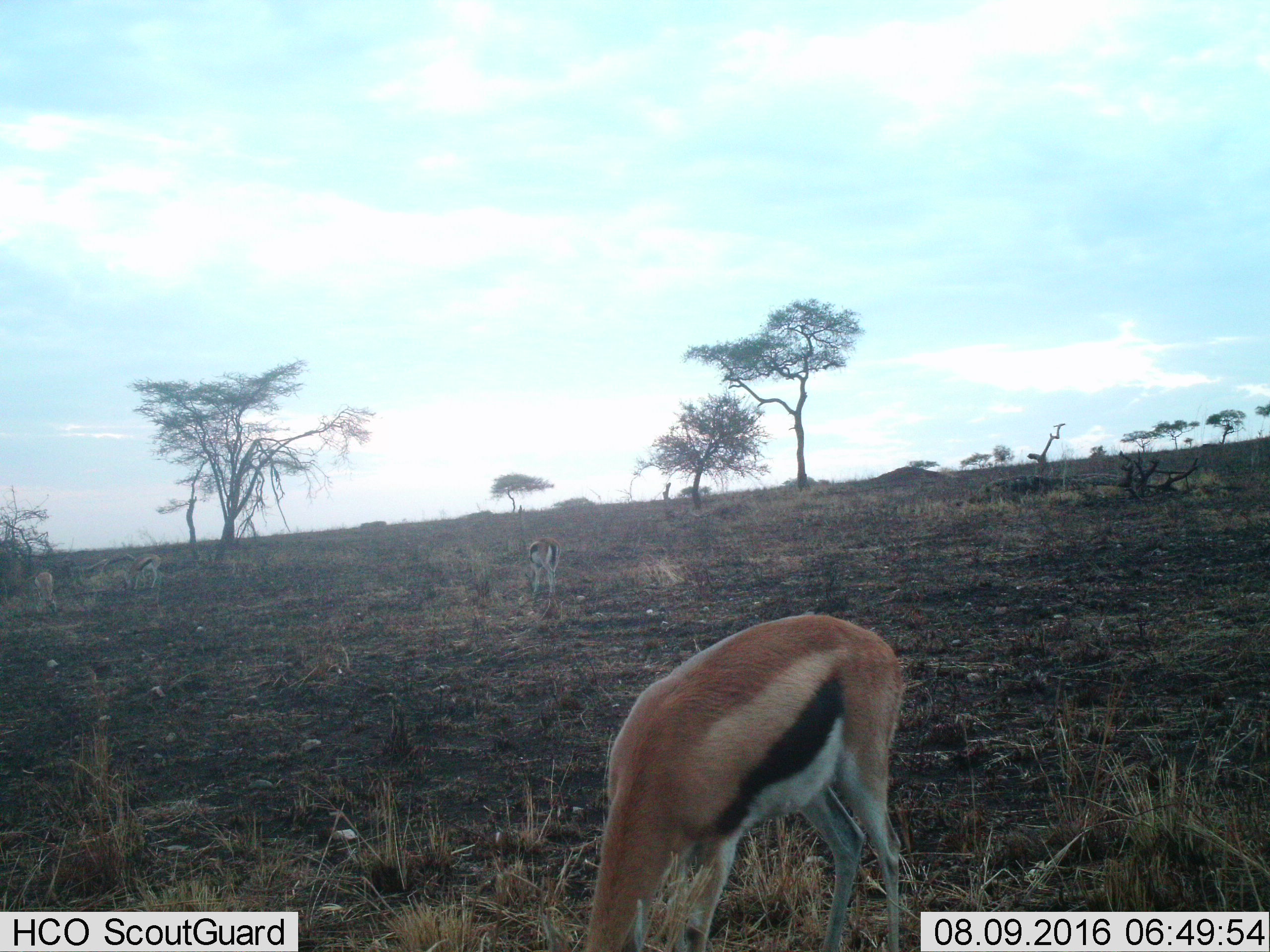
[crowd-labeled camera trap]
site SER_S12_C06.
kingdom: Animalia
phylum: Chordata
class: Mammalia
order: Artiodactyla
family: Bovidae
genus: Eudorcas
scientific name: Eudorcas thomsonii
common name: thomson's gazelle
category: gazellethomsons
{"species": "gazellethomsons (thomson's gazelle) (Eudorcas thomsonii)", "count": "4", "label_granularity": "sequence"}